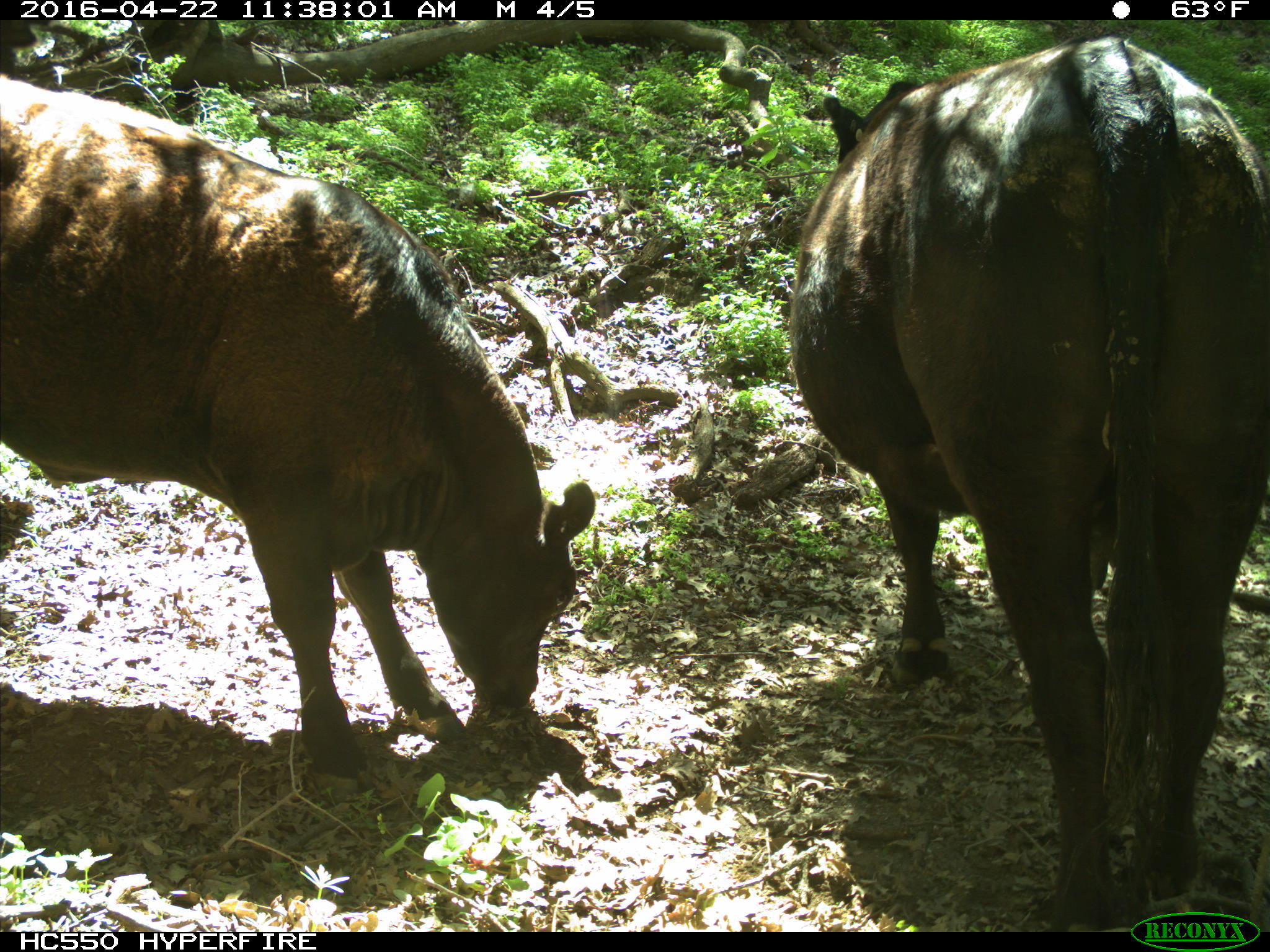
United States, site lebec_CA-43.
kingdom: Animalia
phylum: Chordata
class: Mammalia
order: Artiodactyla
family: Bovidae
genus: Bos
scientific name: Bos taurus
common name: domestic cow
Bos taurus (domestic cow).